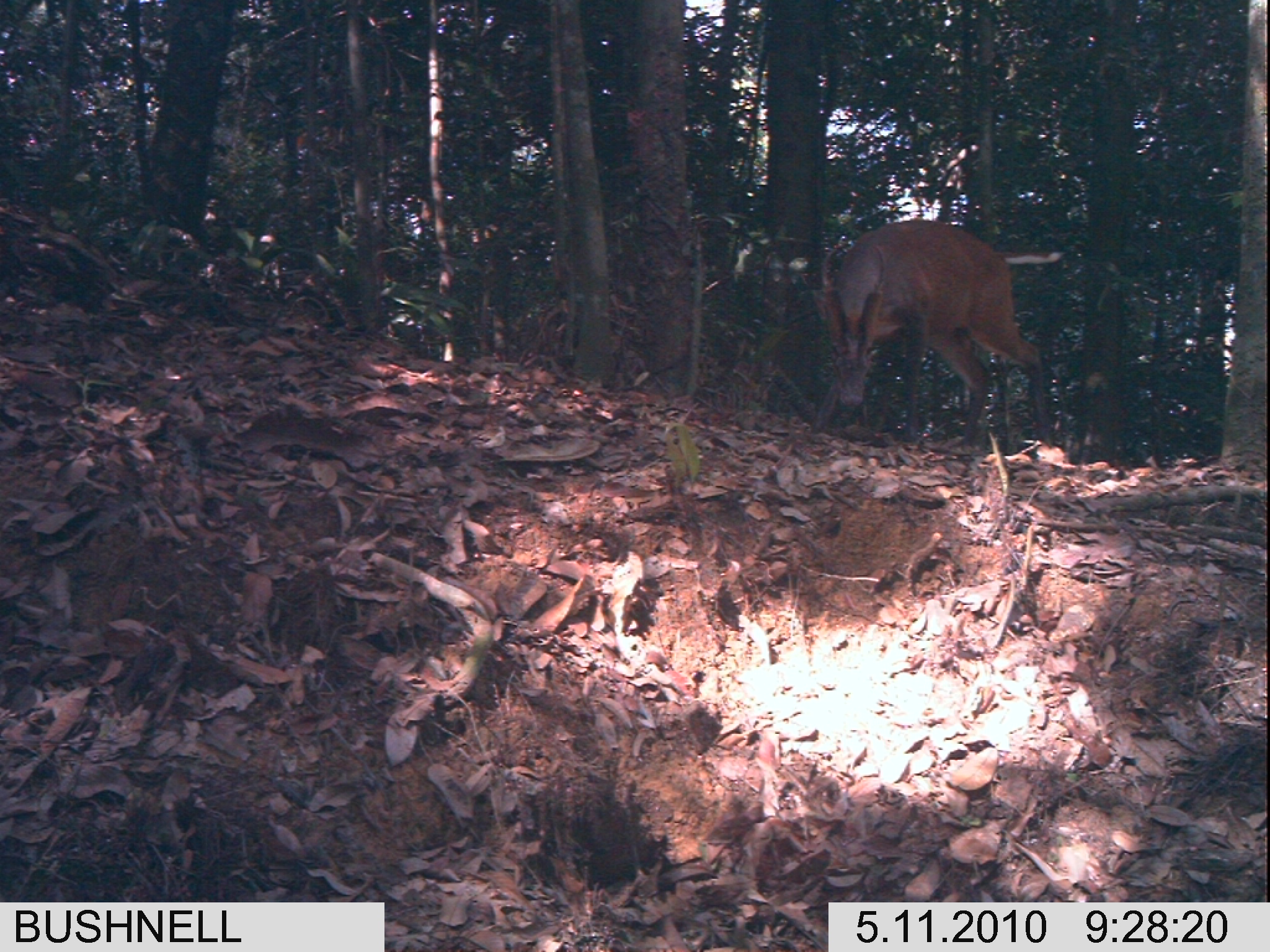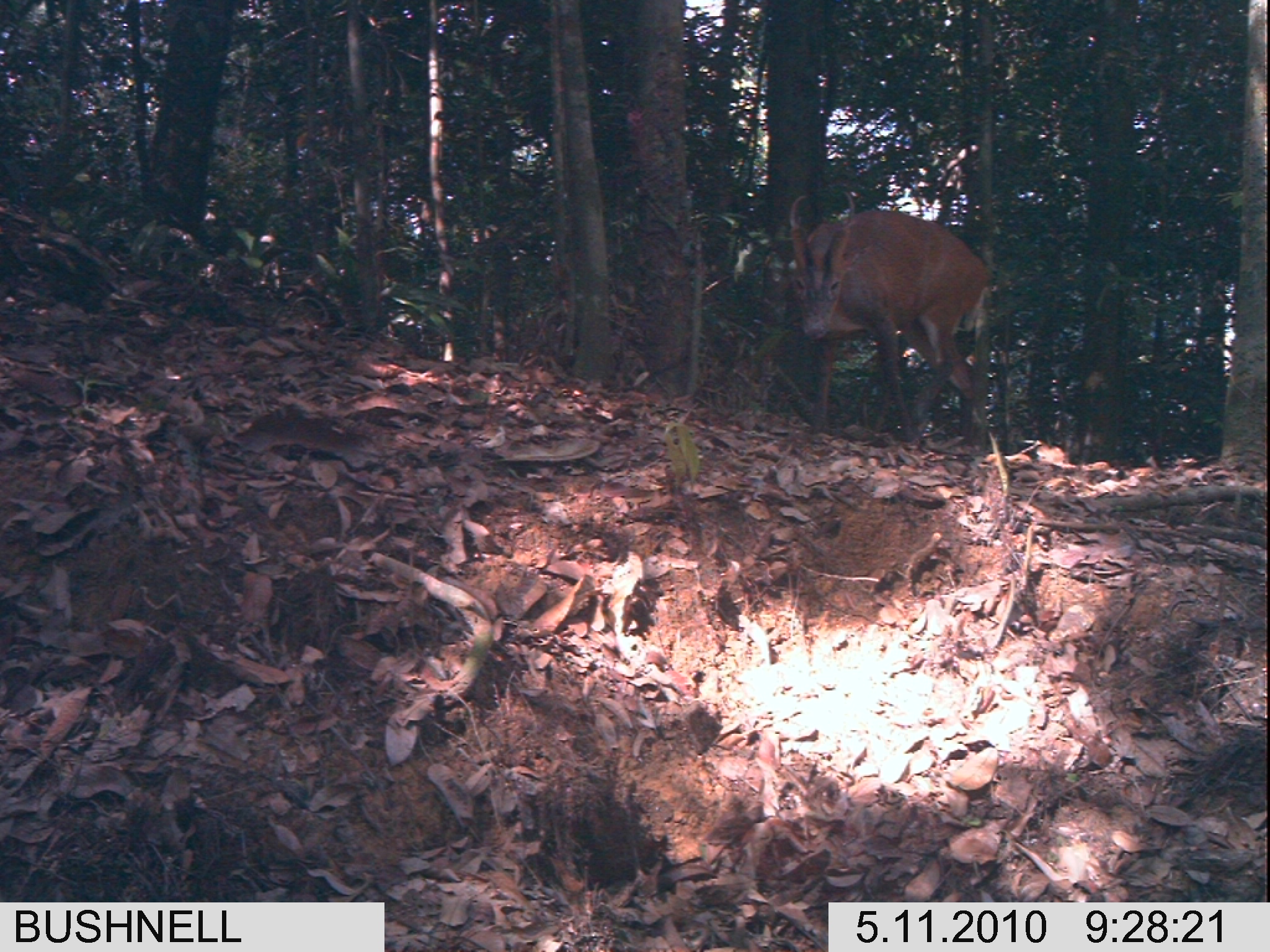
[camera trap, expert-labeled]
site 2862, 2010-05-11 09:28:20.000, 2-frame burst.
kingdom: Animalia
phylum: Chordata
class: Mammalia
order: Artiodactyla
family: Cervidae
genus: Muntiacus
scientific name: Muntiacus muntjak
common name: southern red muntjac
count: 1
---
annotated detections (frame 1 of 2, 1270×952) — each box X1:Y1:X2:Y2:
muntiacus muntjak: 812:215:1064:435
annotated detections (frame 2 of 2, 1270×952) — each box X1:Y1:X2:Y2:
muntiacus muntjak: 785:188:993:449